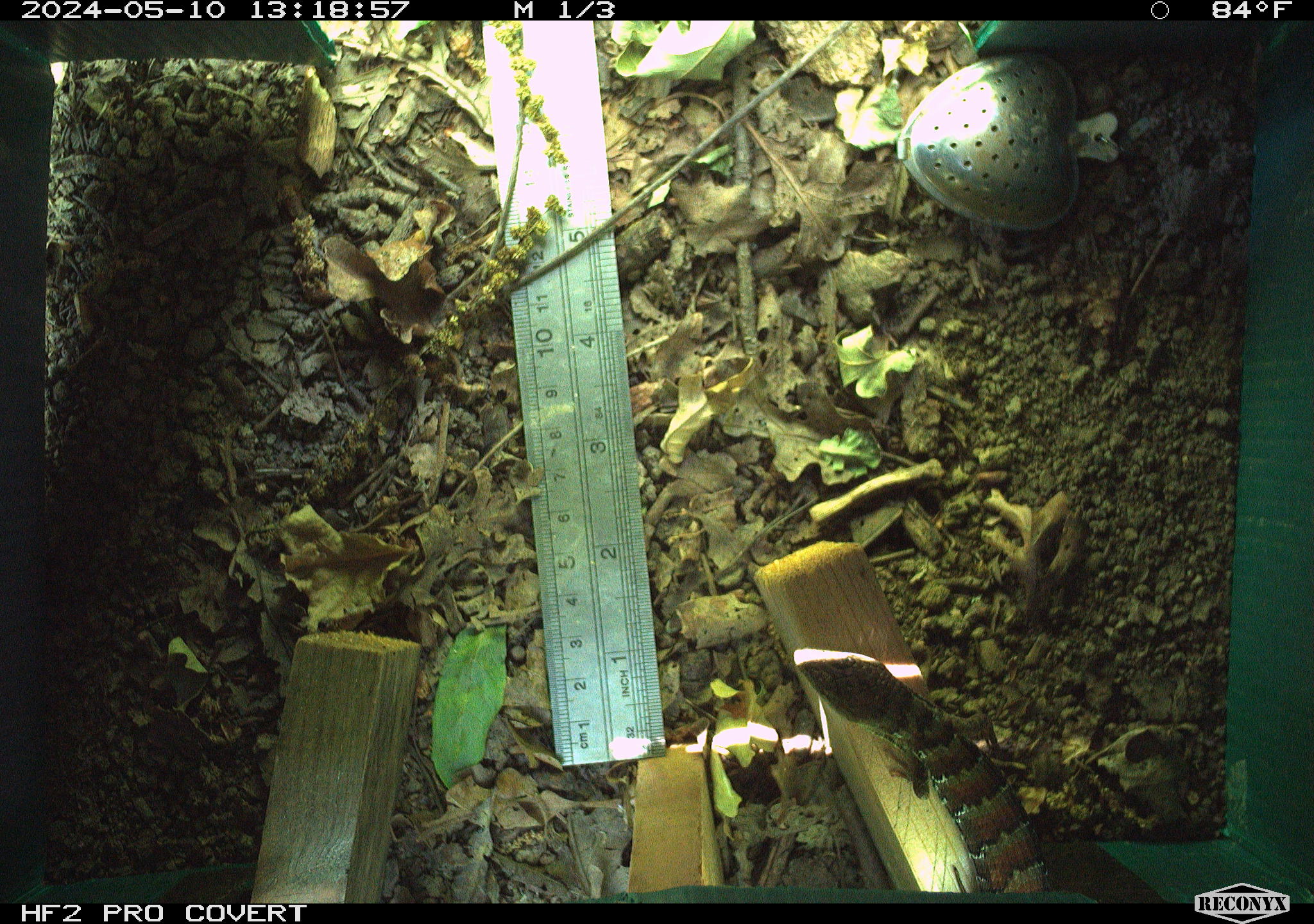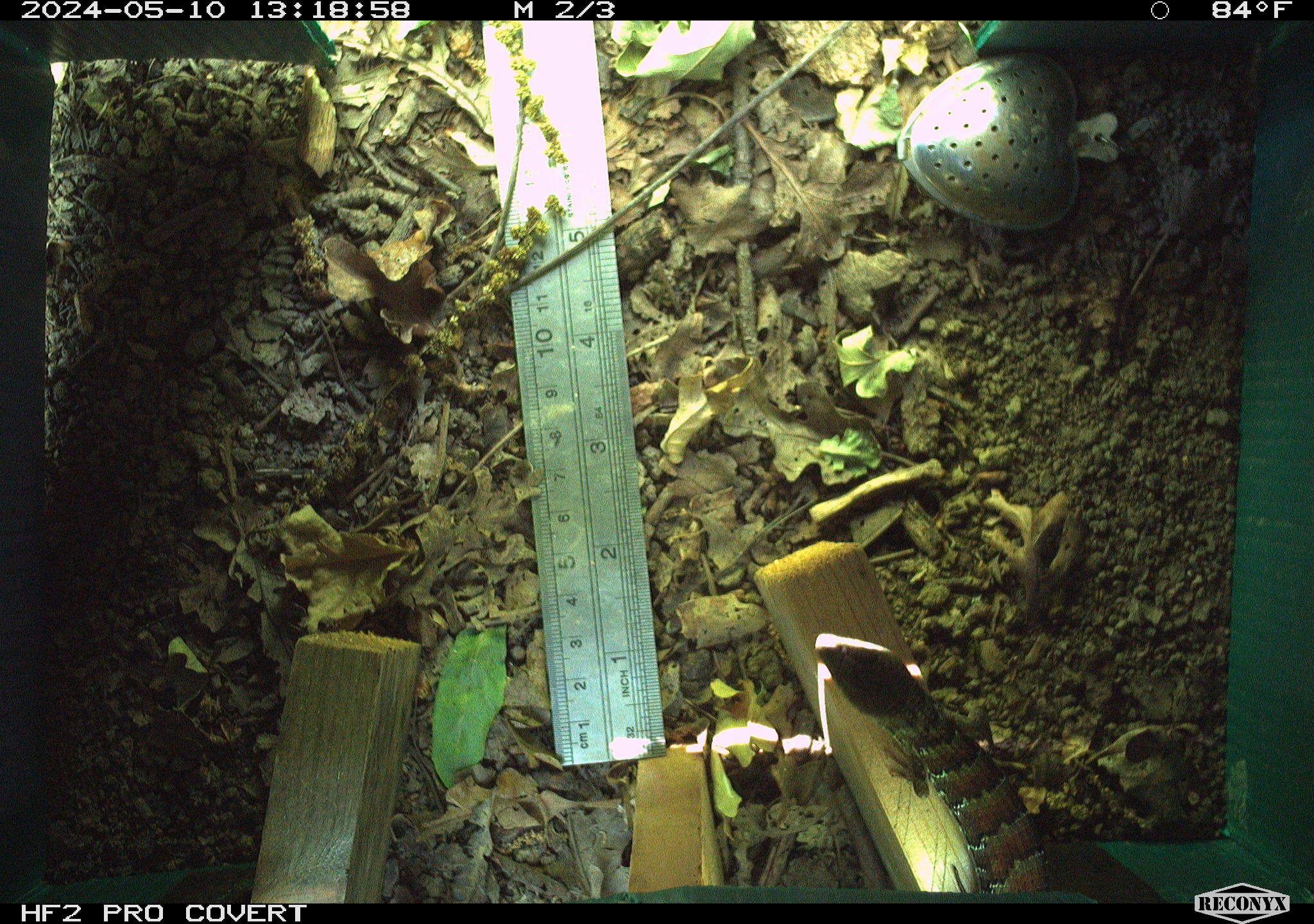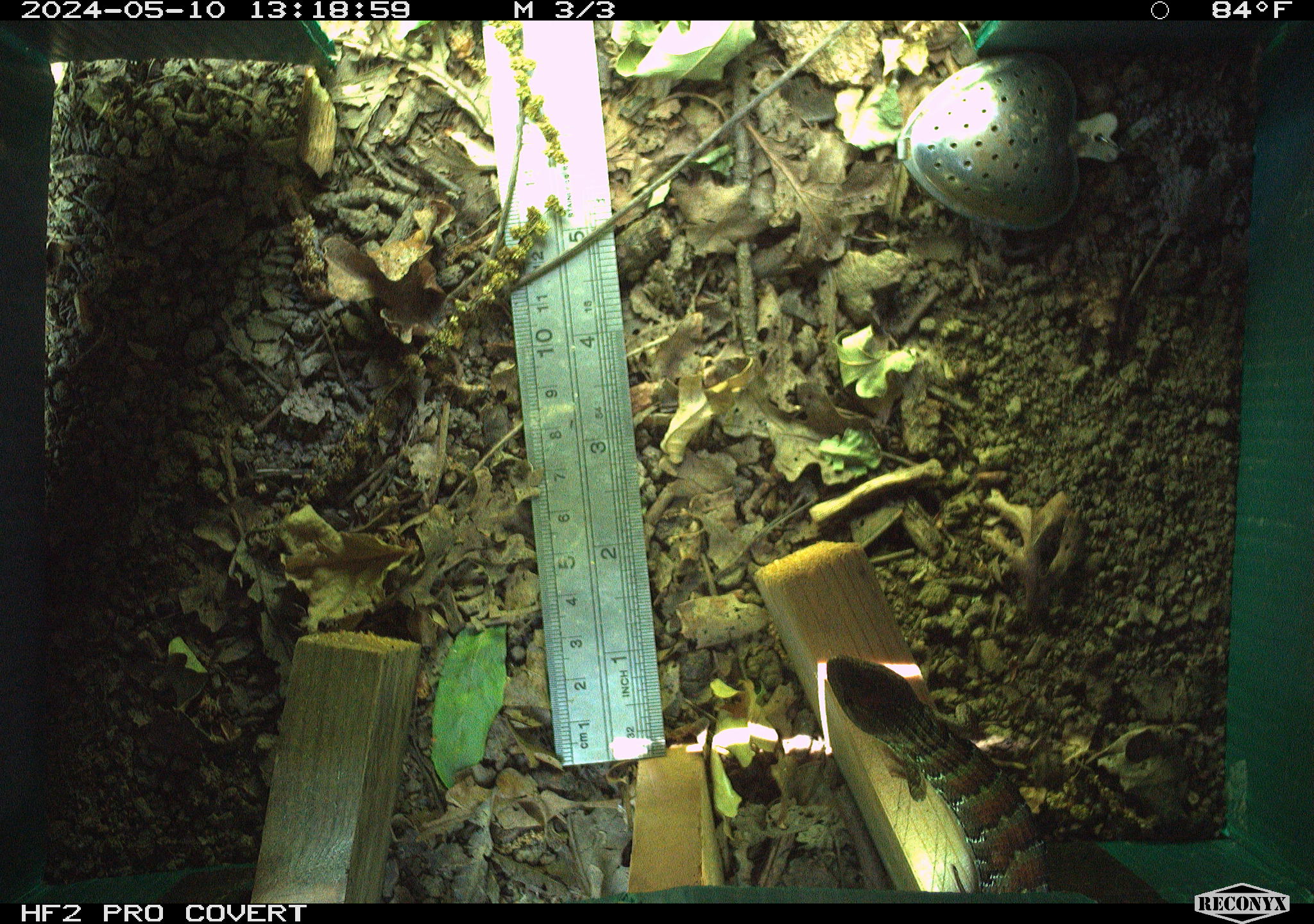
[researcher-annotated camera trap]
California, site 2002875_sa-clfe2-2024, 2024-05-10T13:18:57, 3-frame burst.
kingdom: Animalia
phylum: Chordata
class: Reptilia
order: Squamata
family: Anguidae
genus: Elgaria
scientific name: Elgaria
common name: alligator lizards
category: elgaria species